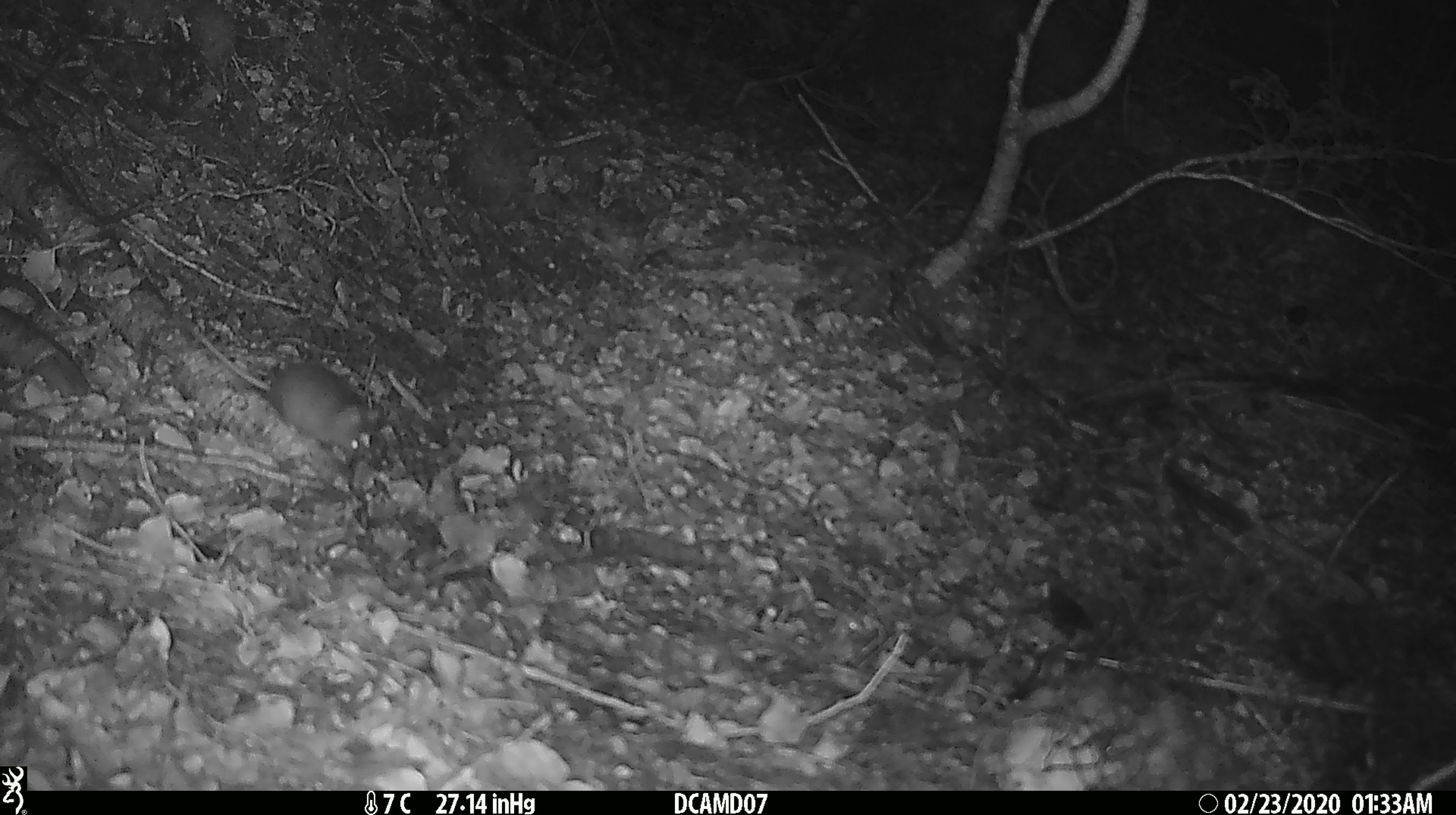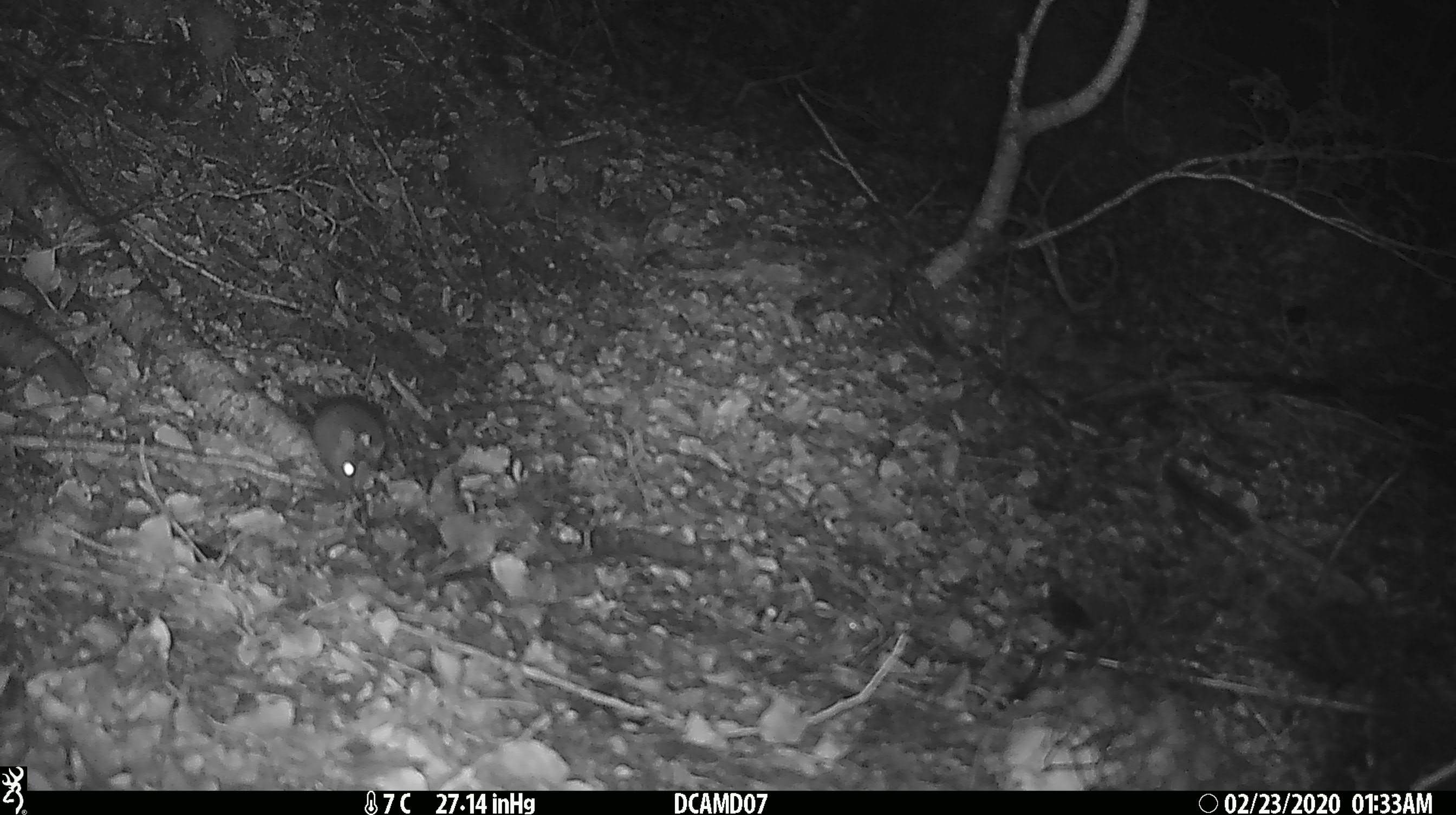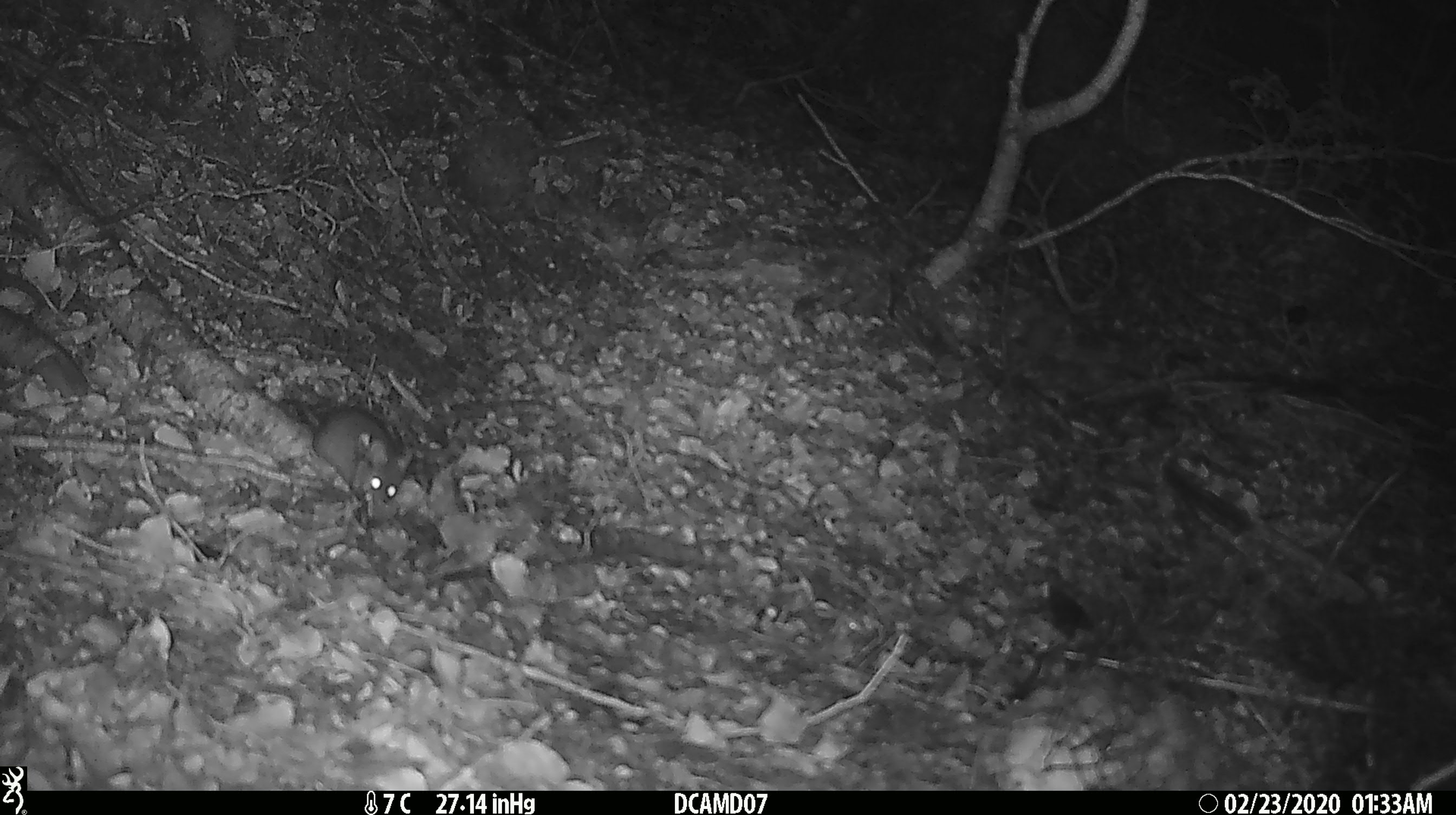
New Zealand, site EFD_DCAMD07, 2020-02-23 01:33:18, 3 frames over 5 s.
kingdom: Animalia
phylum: Chordata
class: Mammalia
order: Rodentia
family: Muridae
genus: Mus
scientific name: Mus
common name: mouse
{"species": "mouse (Mus)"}